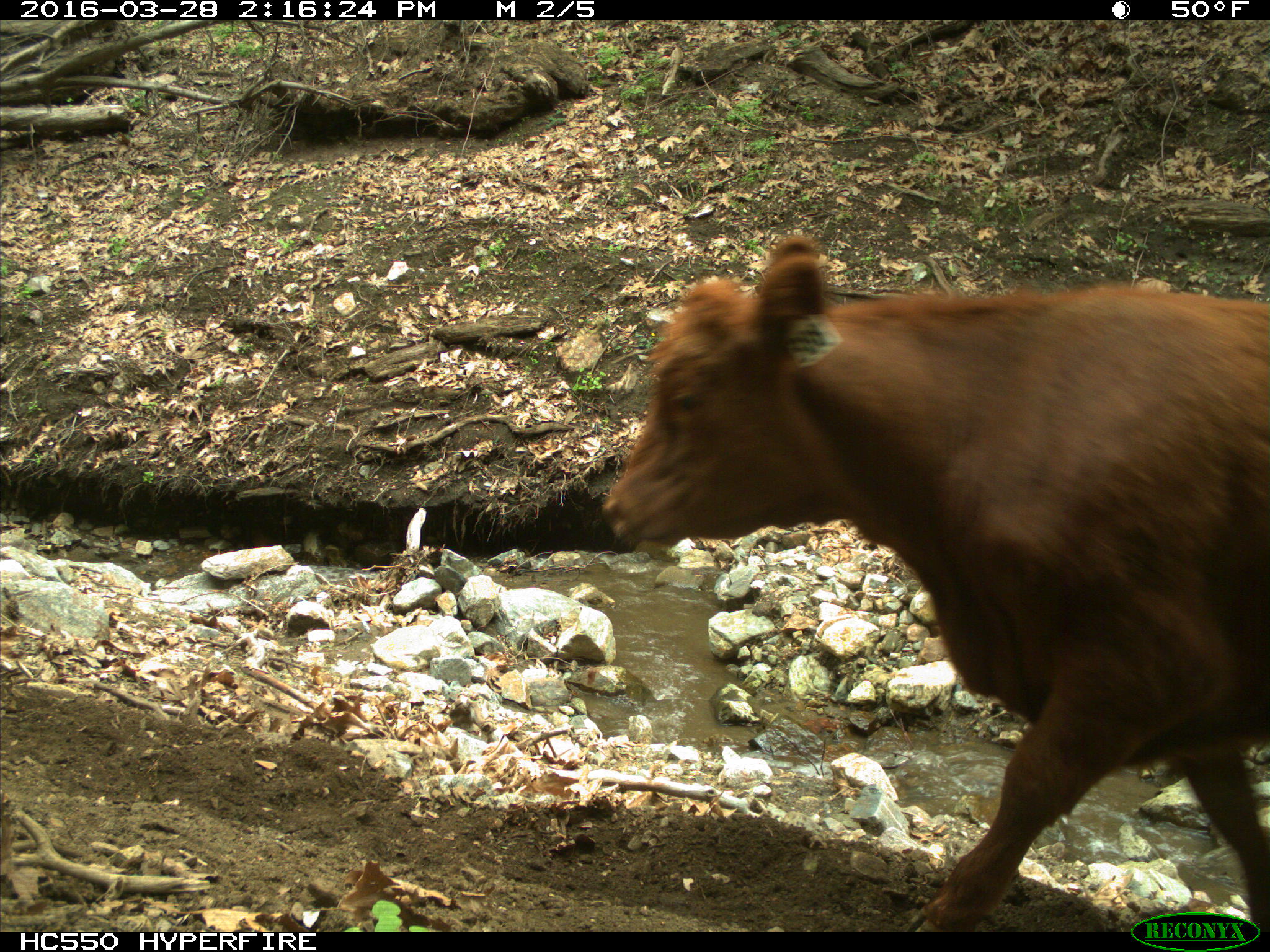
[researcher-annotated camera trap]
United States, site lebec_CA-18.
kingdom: Animalia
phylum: Chordata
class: Mammalia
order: Artiodactyla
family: Bovidae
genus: Bos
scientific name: Bos taurus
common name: domestic cow